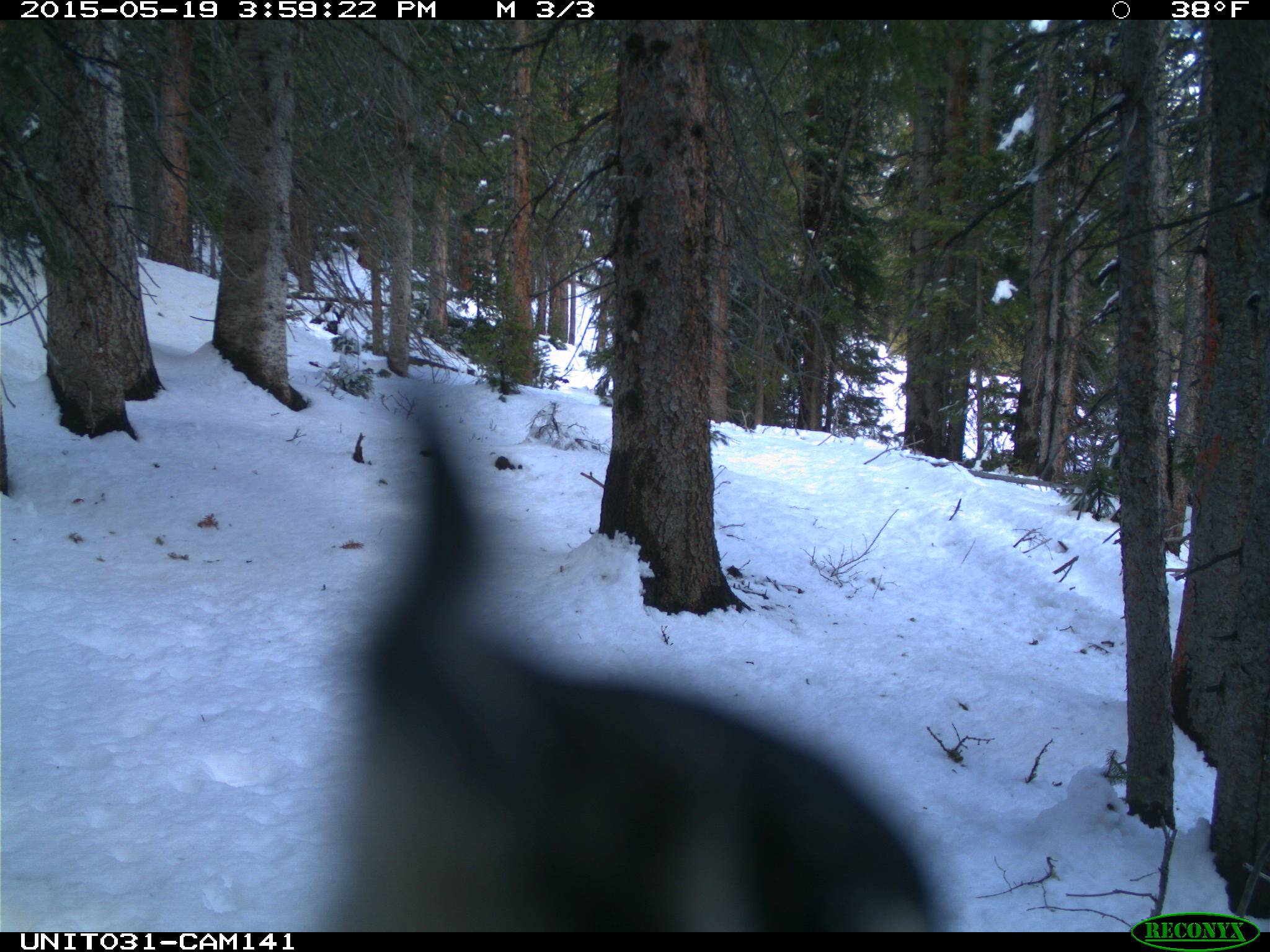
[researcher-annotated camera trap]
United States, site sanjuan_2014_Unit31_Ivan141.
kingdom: Animalia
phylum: Chordata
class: Aves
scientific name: Aves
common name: birds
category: unidentified bird